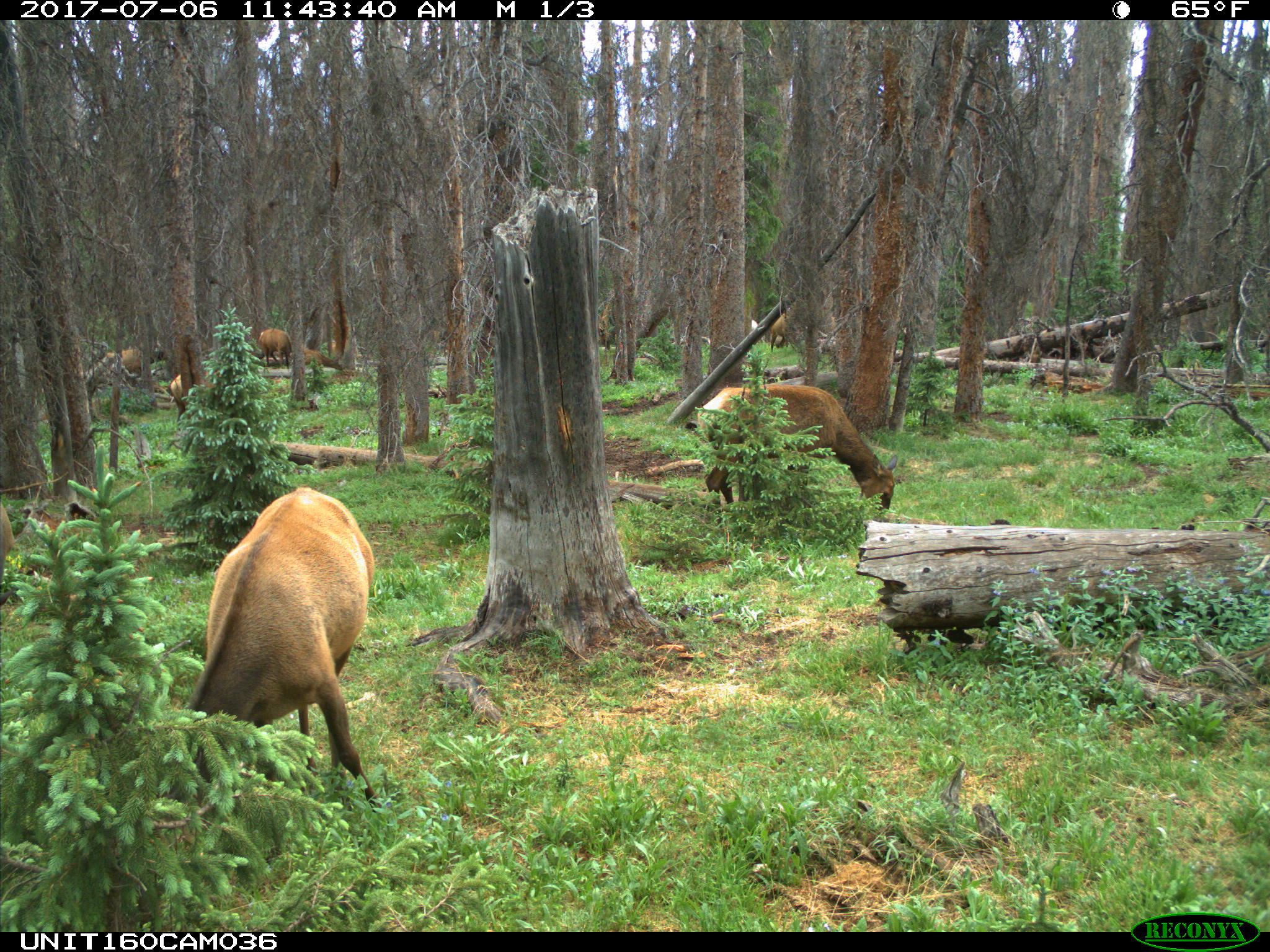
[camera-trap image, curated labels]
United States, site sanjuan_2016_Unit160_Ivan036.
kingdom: Animalia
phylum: Chordata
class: Mammalia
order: Artiodactyla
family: Cervidae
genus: Cervus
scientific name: Cervus elaphus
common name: red deer